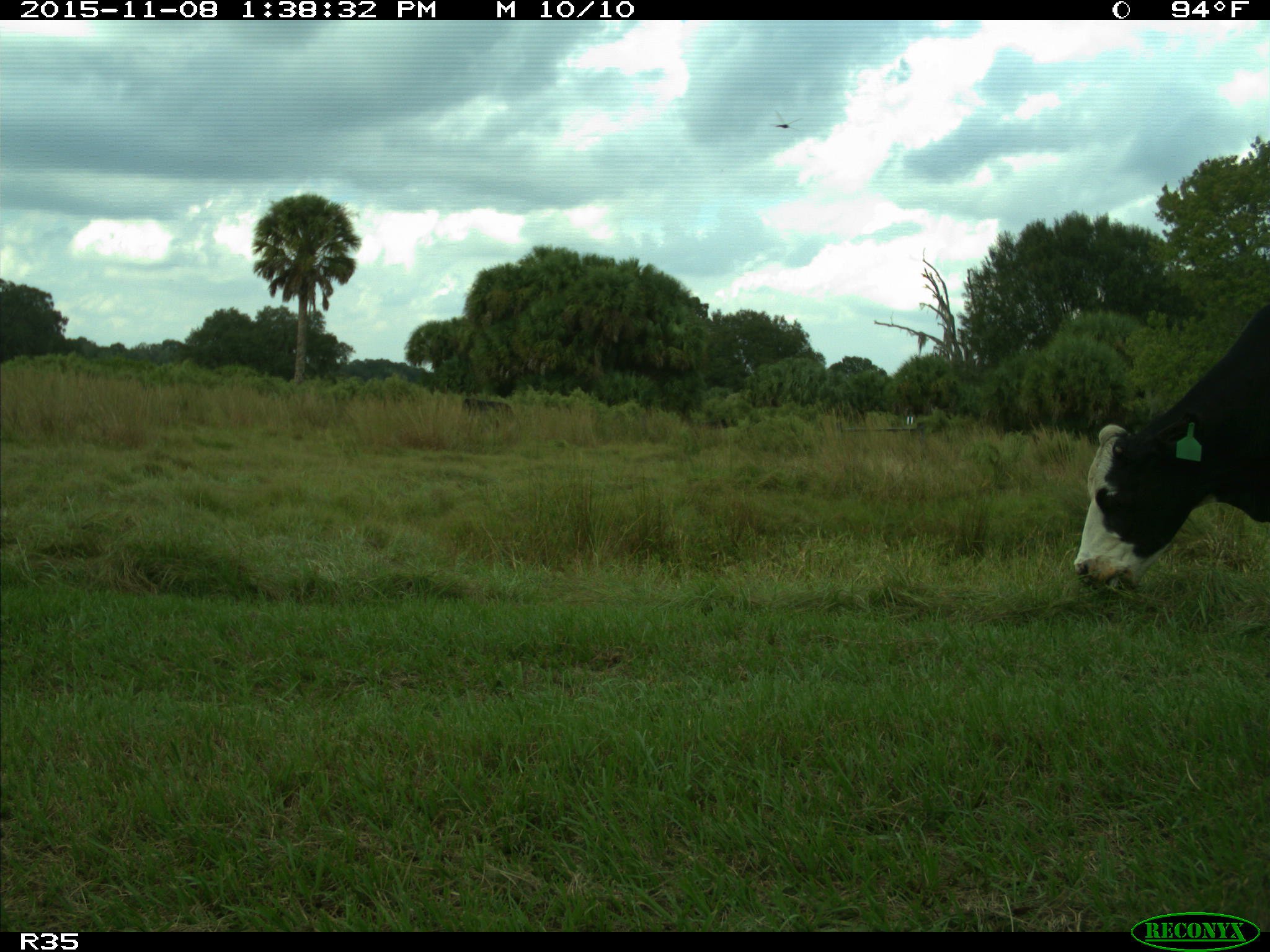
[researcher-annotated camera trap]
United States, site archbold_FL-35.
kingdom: Animalia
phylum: Chordata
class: Mammalia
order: Artiodactyla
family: Bovidae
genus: Bos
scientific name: Bos taurus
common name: domestic cow